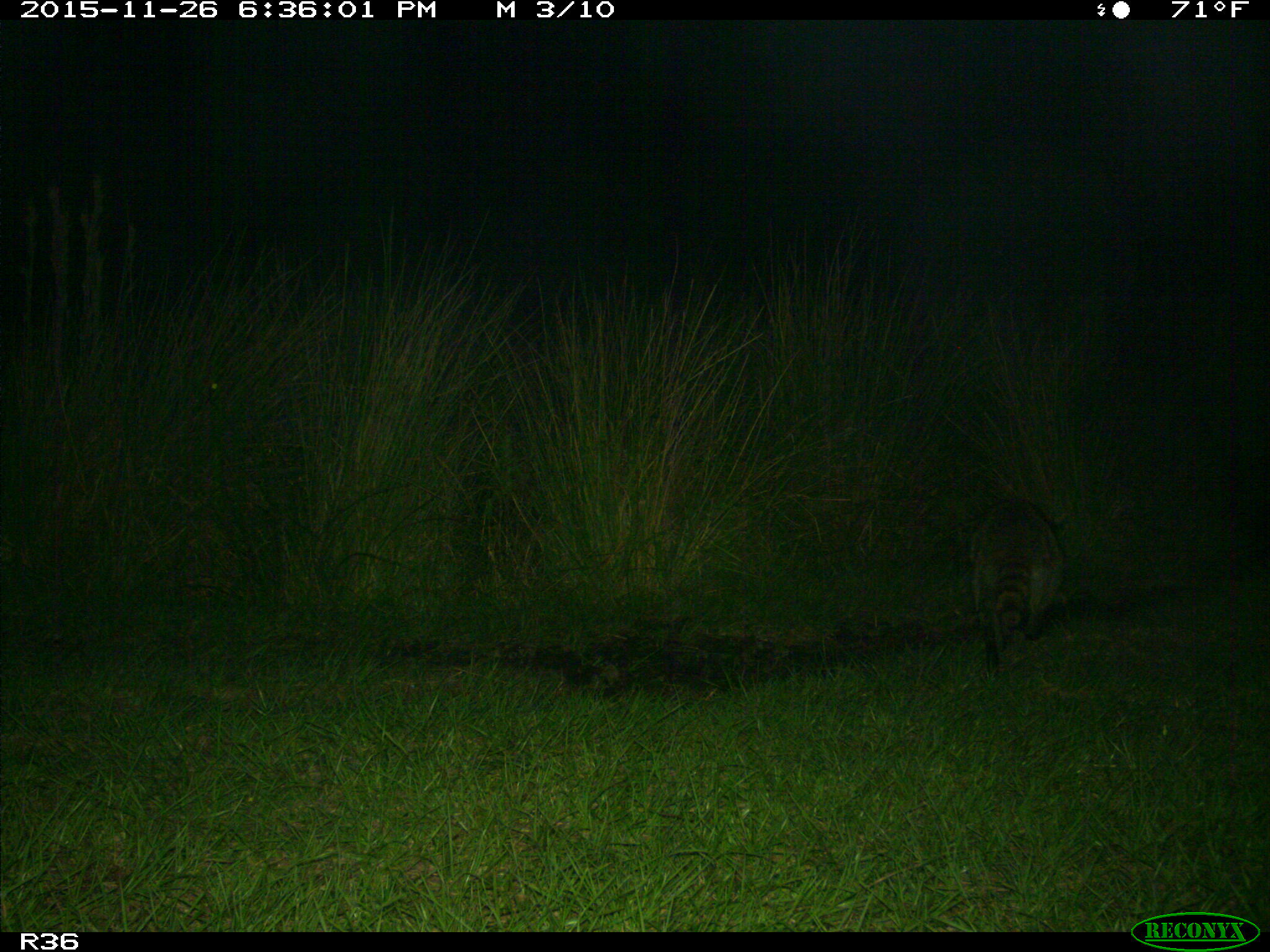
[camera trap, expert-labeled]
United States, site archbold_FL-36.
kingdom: Animalia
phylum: Chordata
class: Mammalia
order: Carnivora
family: Procyonidae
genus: Procyon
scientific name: Procyon lotor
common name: common raccoon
Procyon lotor (common raccoon).